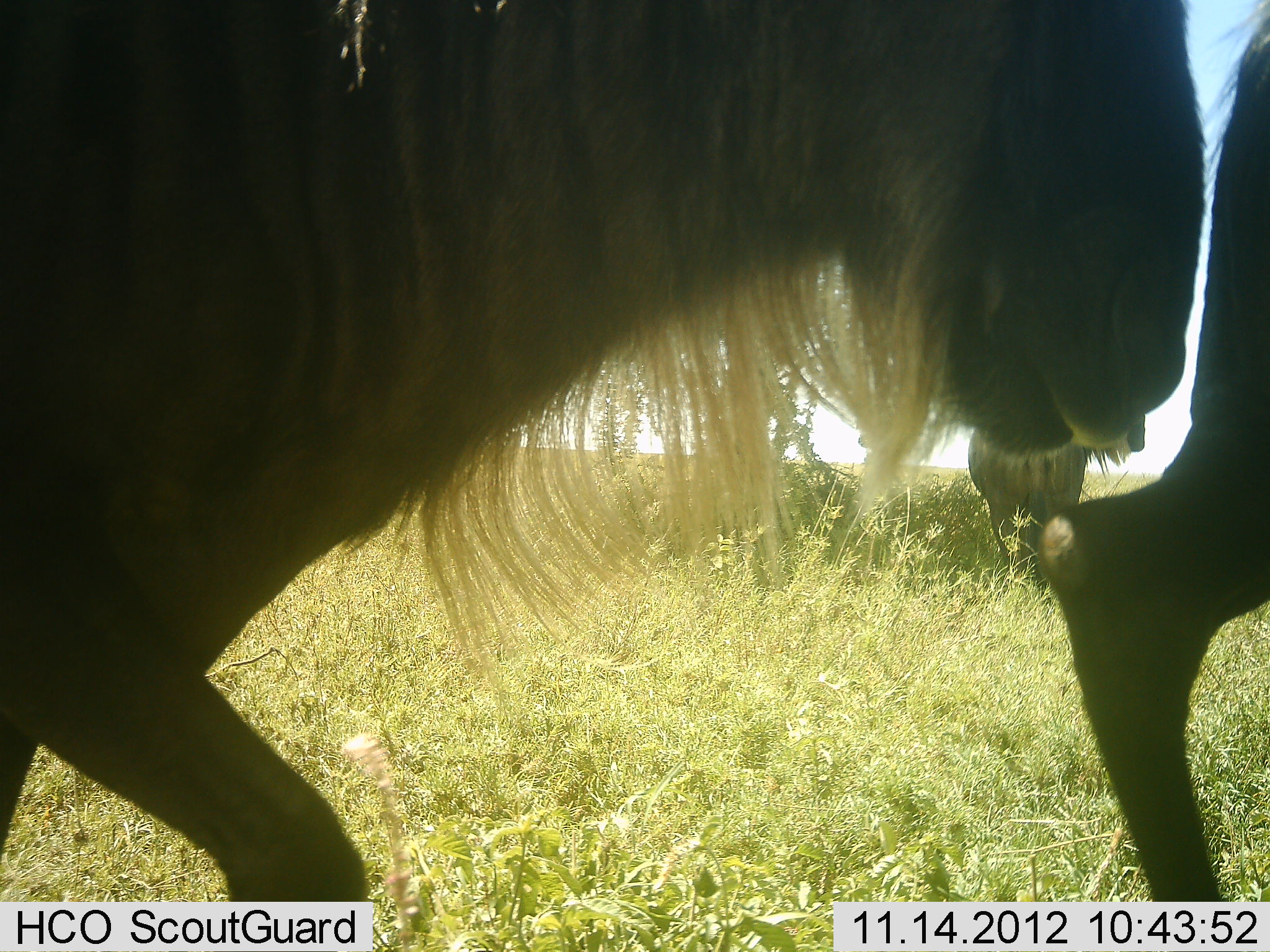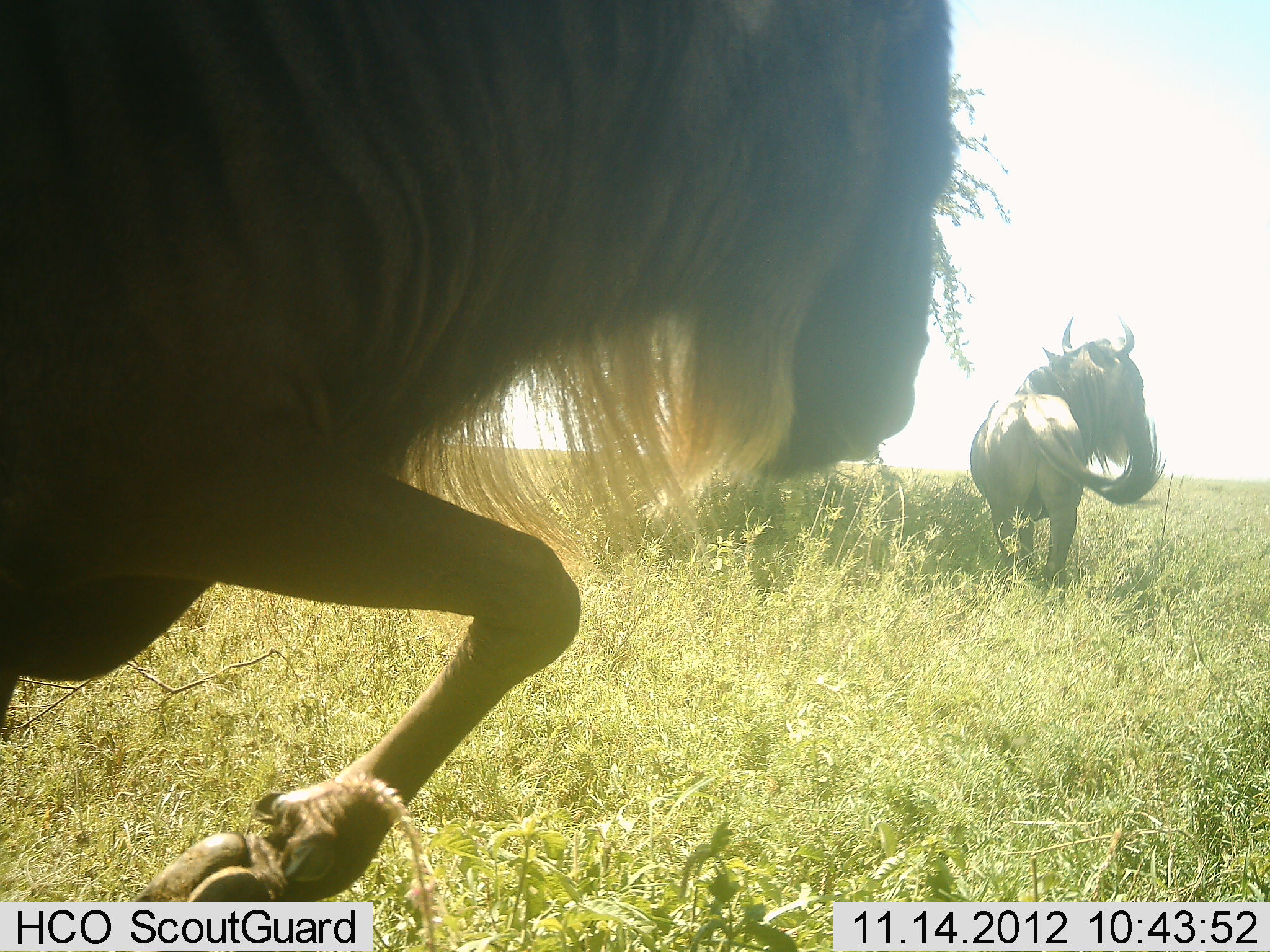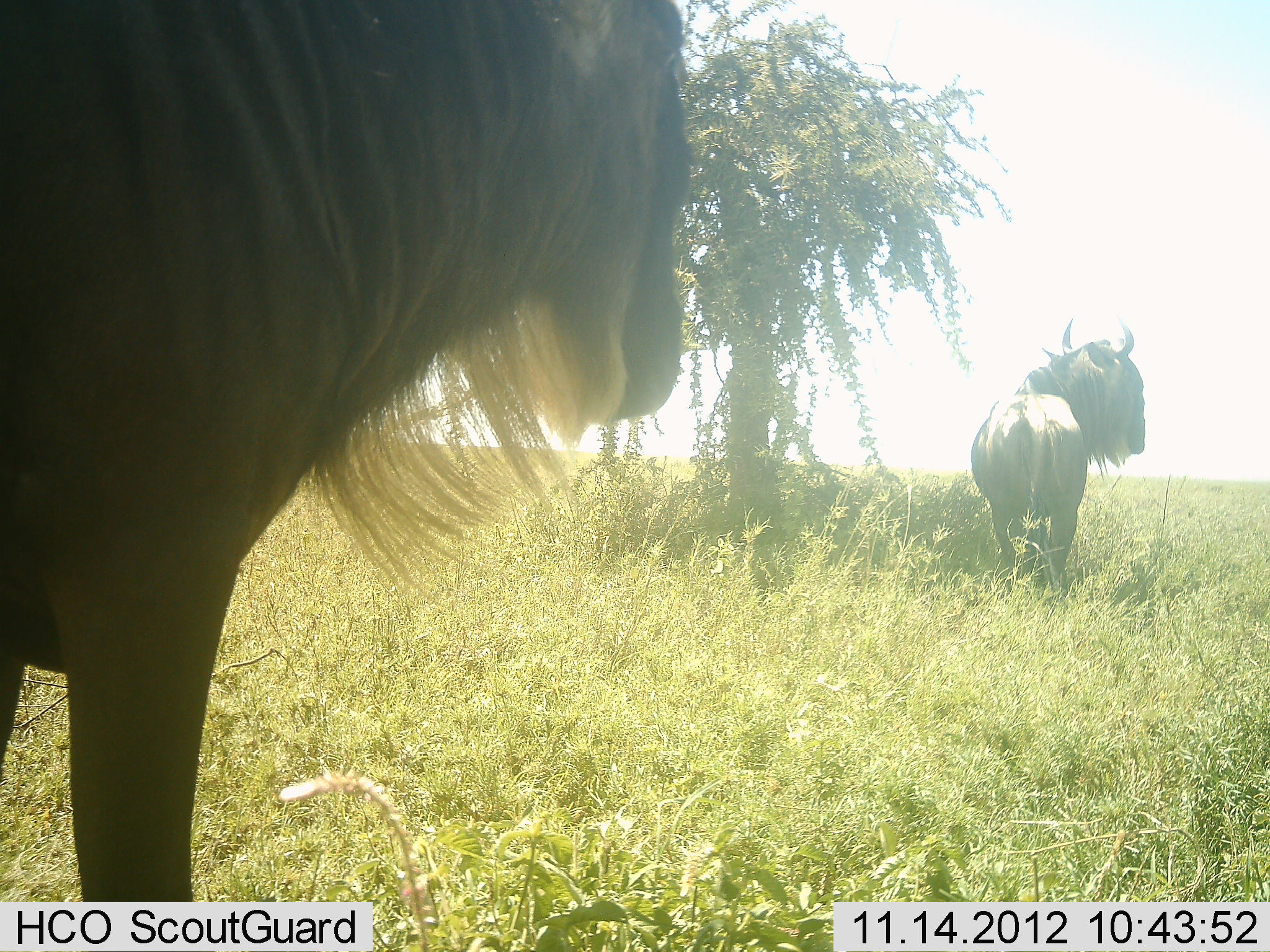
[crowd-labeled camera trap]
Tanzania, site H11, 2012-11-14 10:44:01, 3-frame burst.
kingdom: Animalia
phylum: Chordata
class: Mammalia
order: Artiodactyla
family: Bovidae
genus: Connochaetes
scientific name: Connochaetes taurinus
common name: blue wildebeest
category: wildebeest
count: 3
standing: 70%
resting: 0%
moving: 90%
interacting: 0%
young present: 0%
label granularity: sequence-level